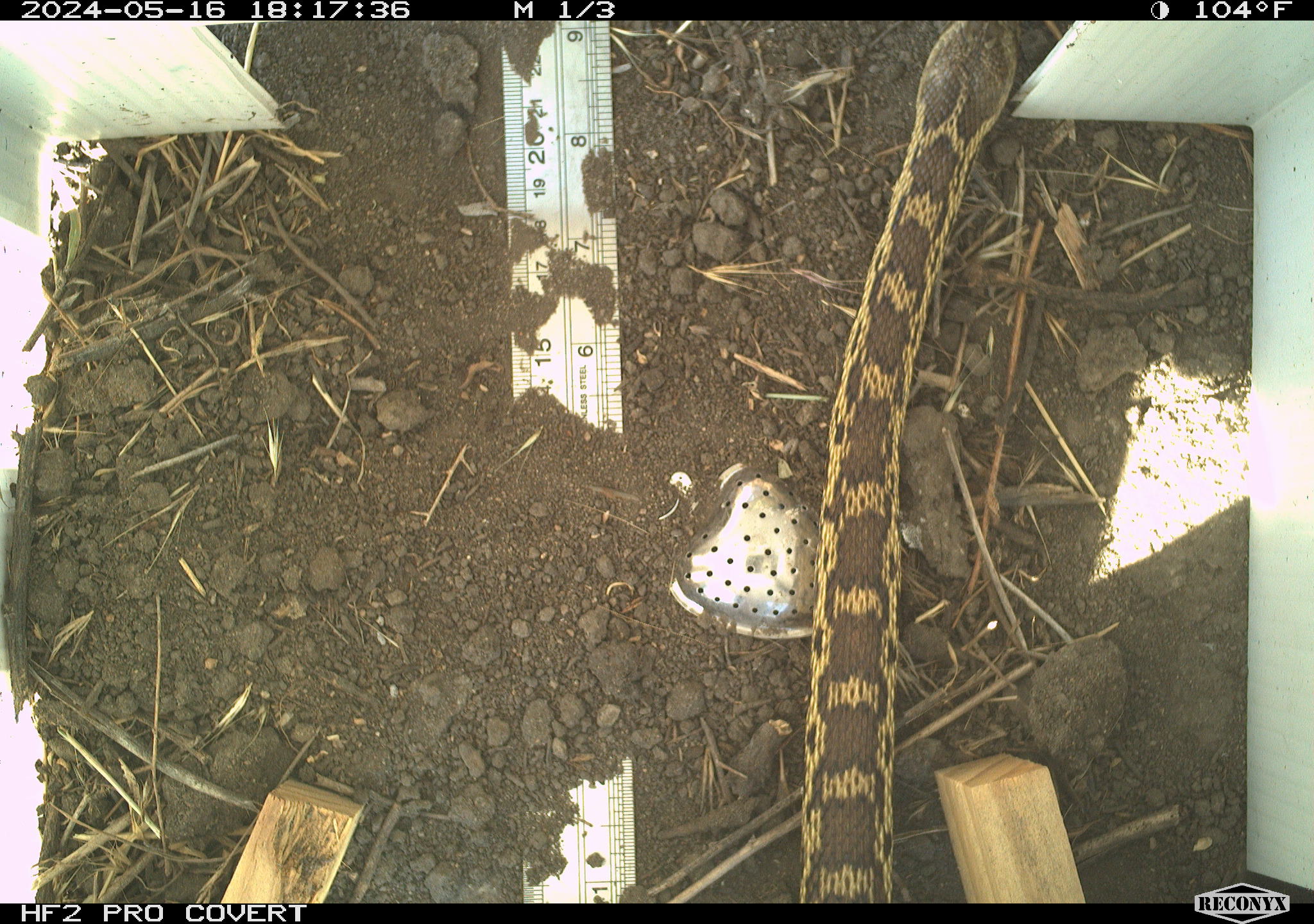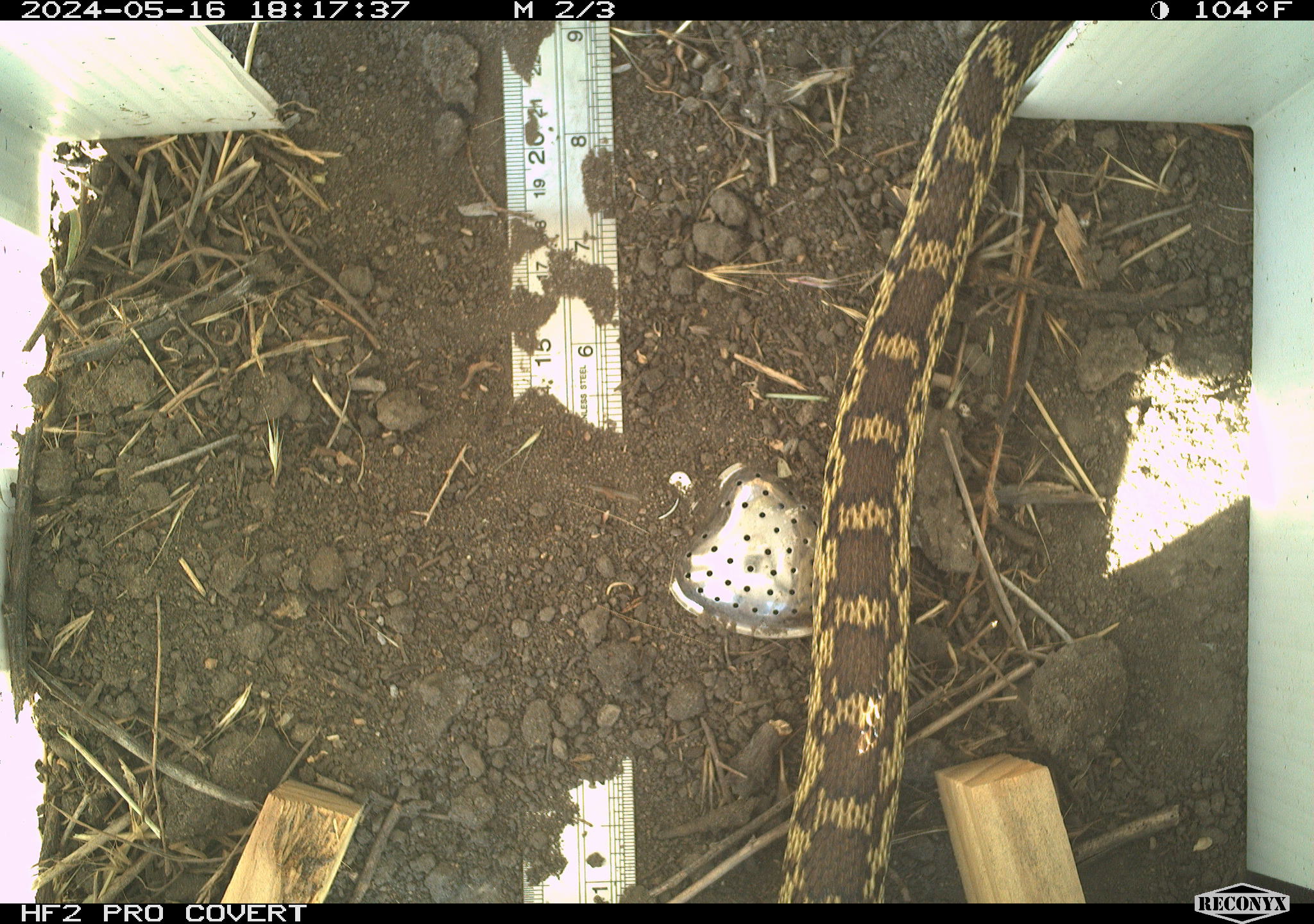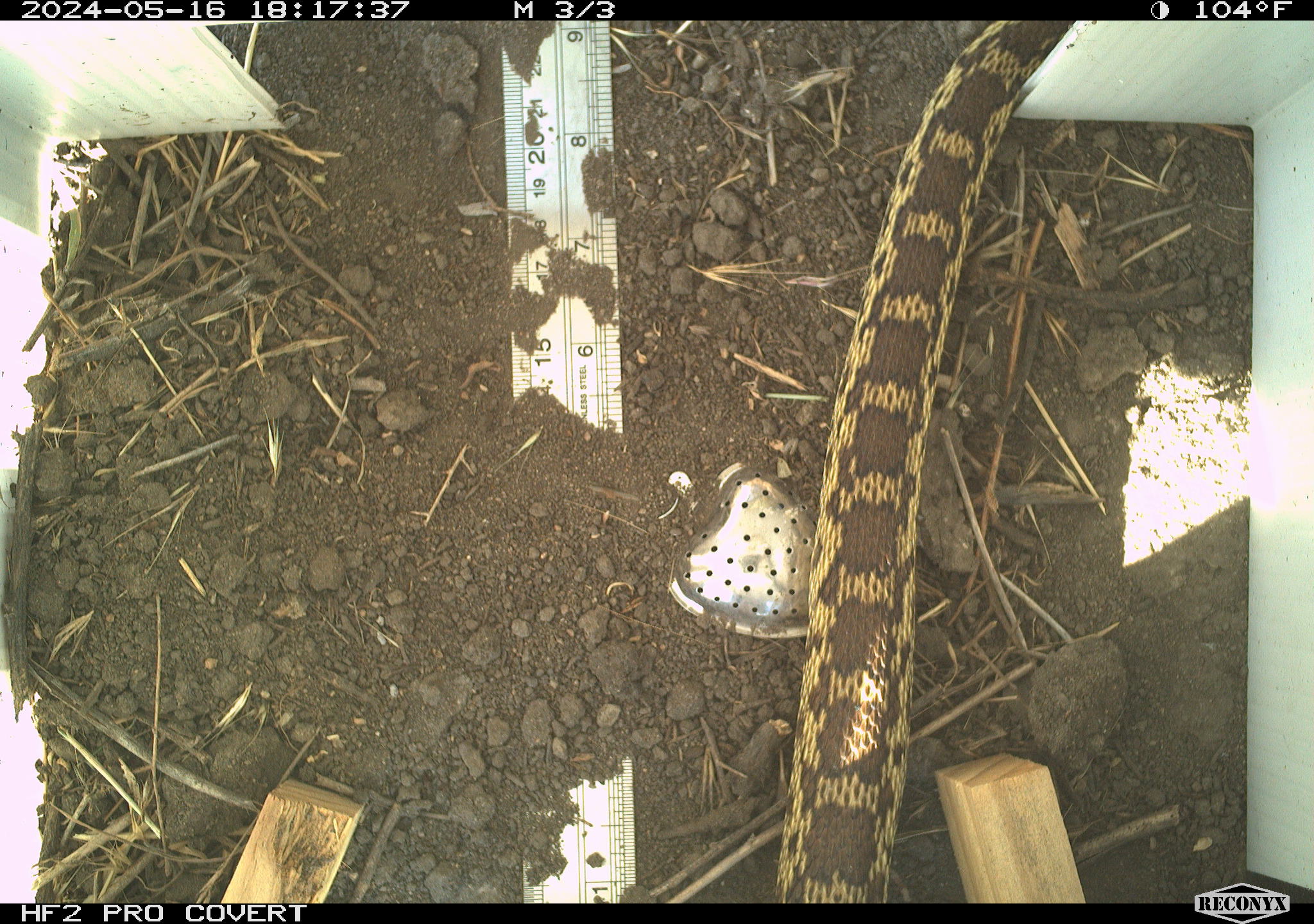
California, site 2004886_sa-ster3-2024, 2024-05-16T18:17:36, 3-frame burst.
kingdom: Animalia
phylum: Chordata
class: Reptilia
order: Squamata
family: Colubridae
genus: Pituophis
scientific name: Pituophis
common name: bullsnakes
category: pituophis species